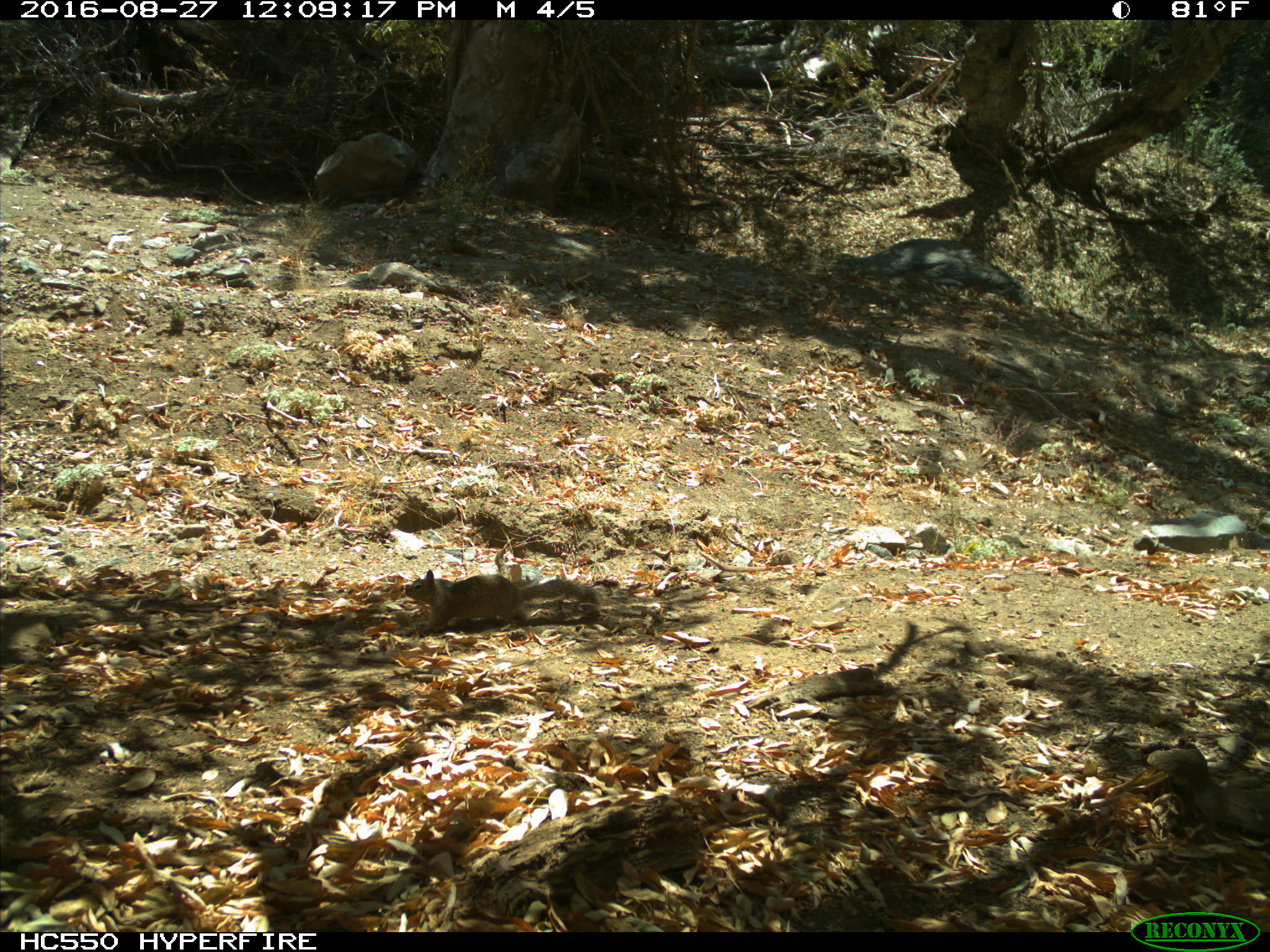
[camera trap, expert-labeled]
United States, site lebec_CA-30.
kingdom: Animalia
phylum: Chordata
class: Mammalia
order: Rodentia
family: Sciuridae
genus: Otospermophilus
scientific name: Otospermophilus beecheyi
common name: california ground squirrel